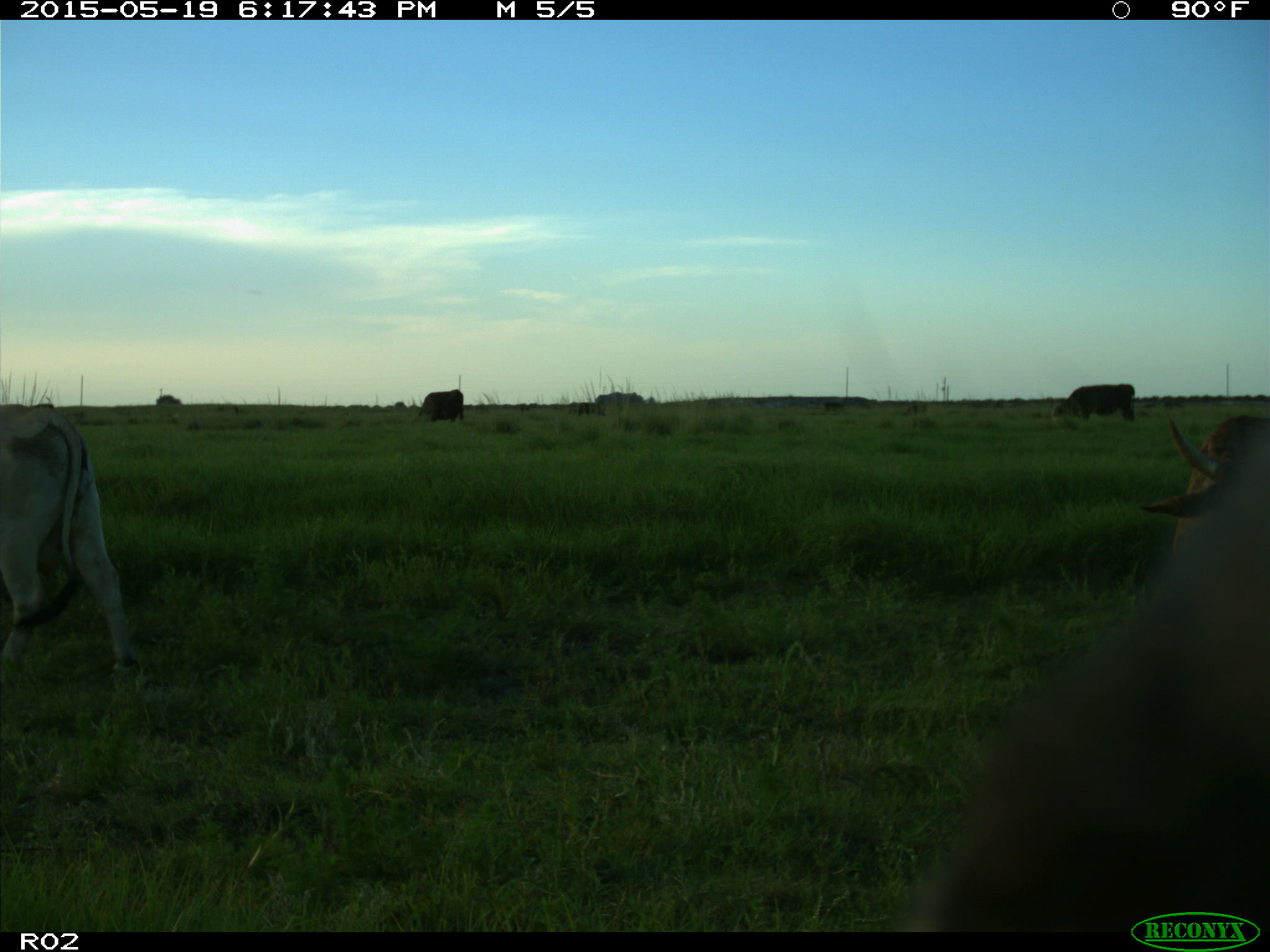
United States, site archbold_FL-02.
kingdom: Animalia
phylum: Chordata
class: Mammalia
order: Artiodactyla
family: Bovidae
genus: Bos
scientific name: Bos taurus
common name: domestic cow